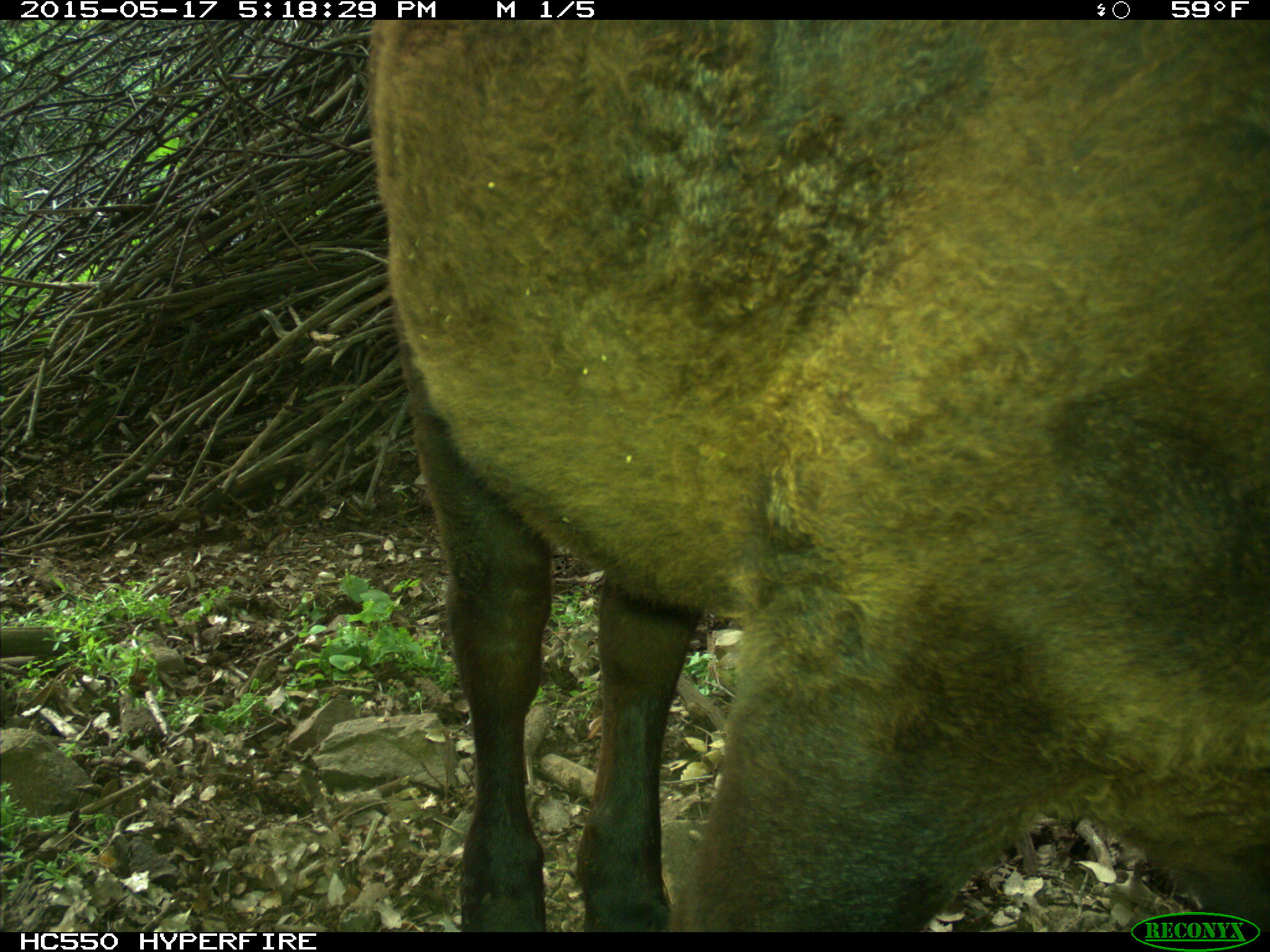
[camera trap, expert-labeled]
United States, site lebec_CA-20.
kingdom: Animalia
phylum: Chordata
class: Mammalia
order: Artiodactyla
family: Bovidae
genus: Bos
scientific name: Bos taurus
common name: domestic cow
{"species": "Bos taurus (domestic cow)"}